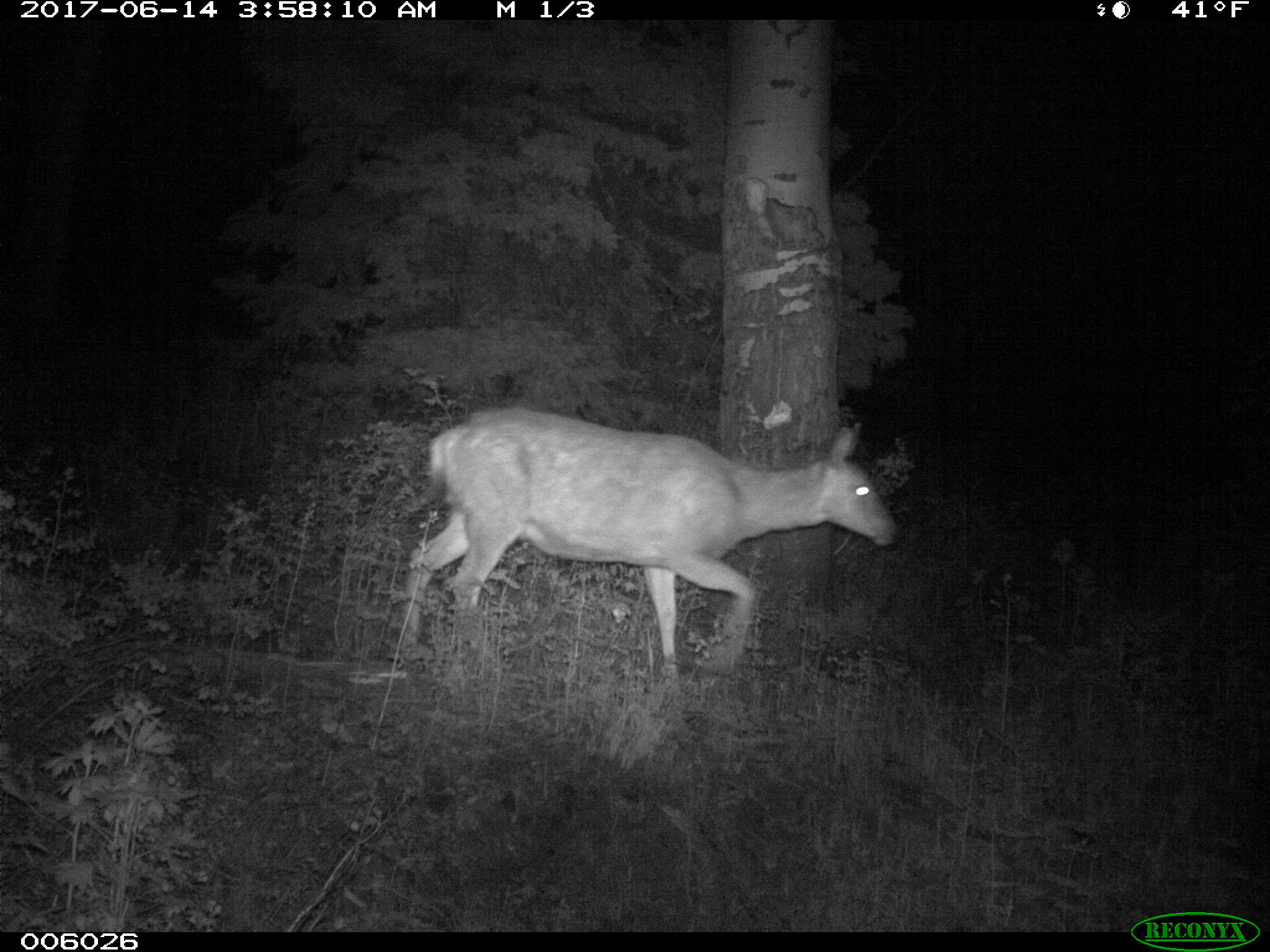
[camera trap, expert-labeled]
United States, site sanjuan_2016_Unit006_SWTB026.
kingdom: Animalia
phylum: Chordata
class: Mammalia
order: Artiodactyla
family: Cervidae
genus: Odocoileus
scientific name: Odocoileus hemionus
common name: mule deer